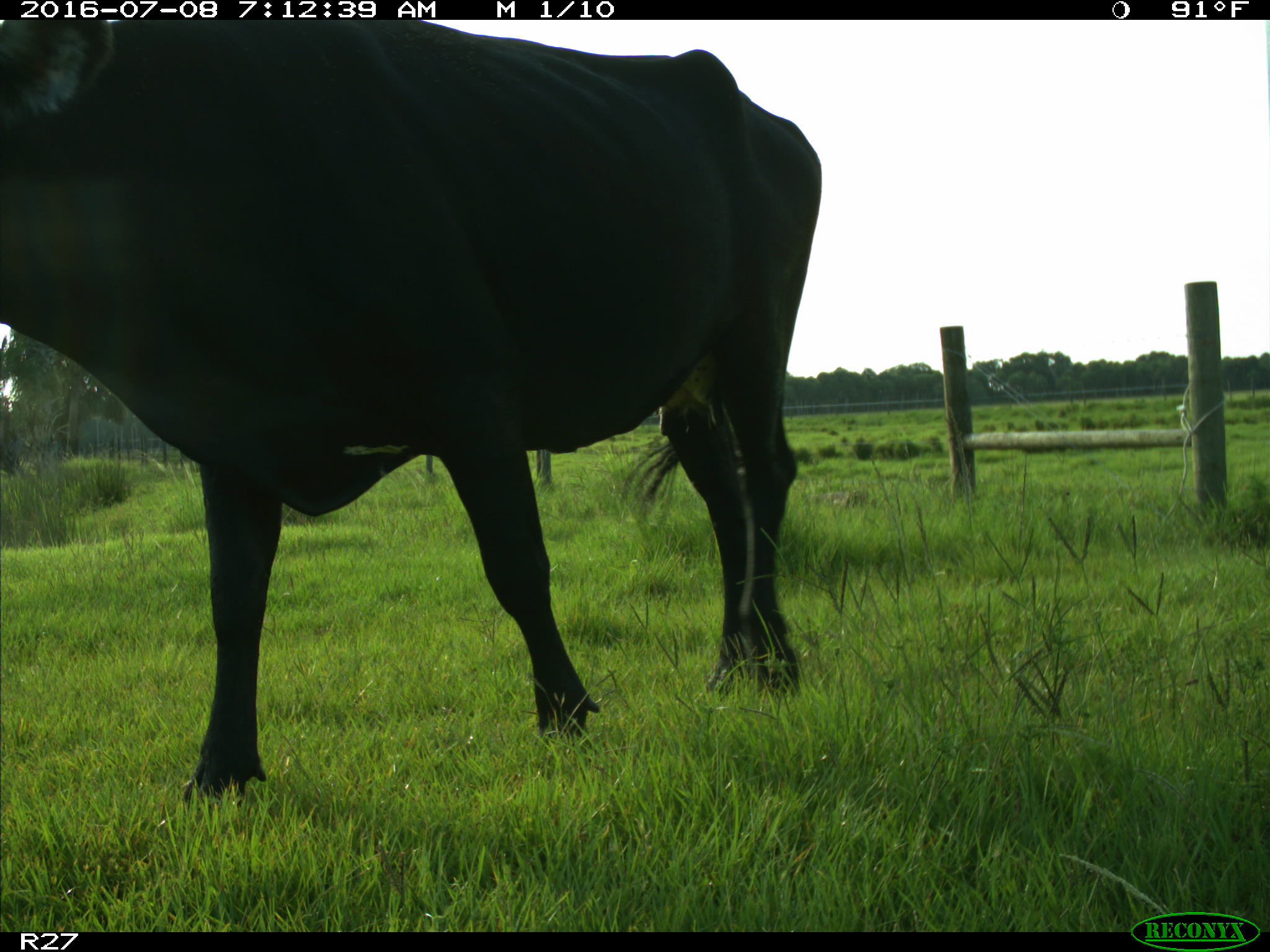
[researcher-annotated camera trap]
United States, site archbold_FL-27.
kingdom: Animalia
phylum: Chordata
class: Mammalia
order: Artiodactyla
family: Bovidae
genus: Bos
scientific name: Bos taurus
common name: domestic cow